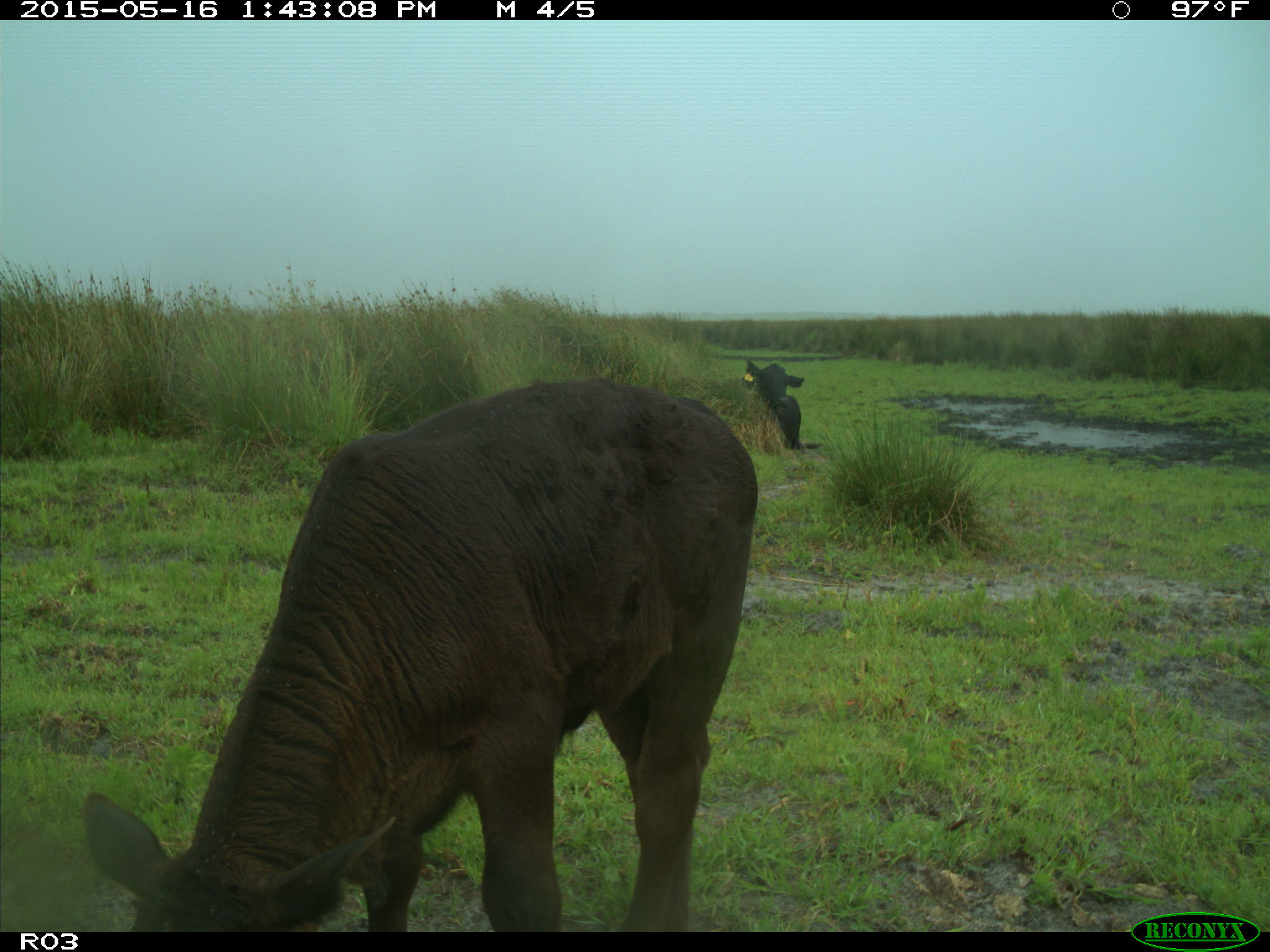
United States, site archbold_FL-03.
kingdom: Animalia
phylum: Chordata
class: Mammalia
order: Artiodactyla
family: Bovidae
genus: Bos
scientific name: Bos taurus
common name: domestic cow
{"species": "Bos taurus (domestic cow)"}